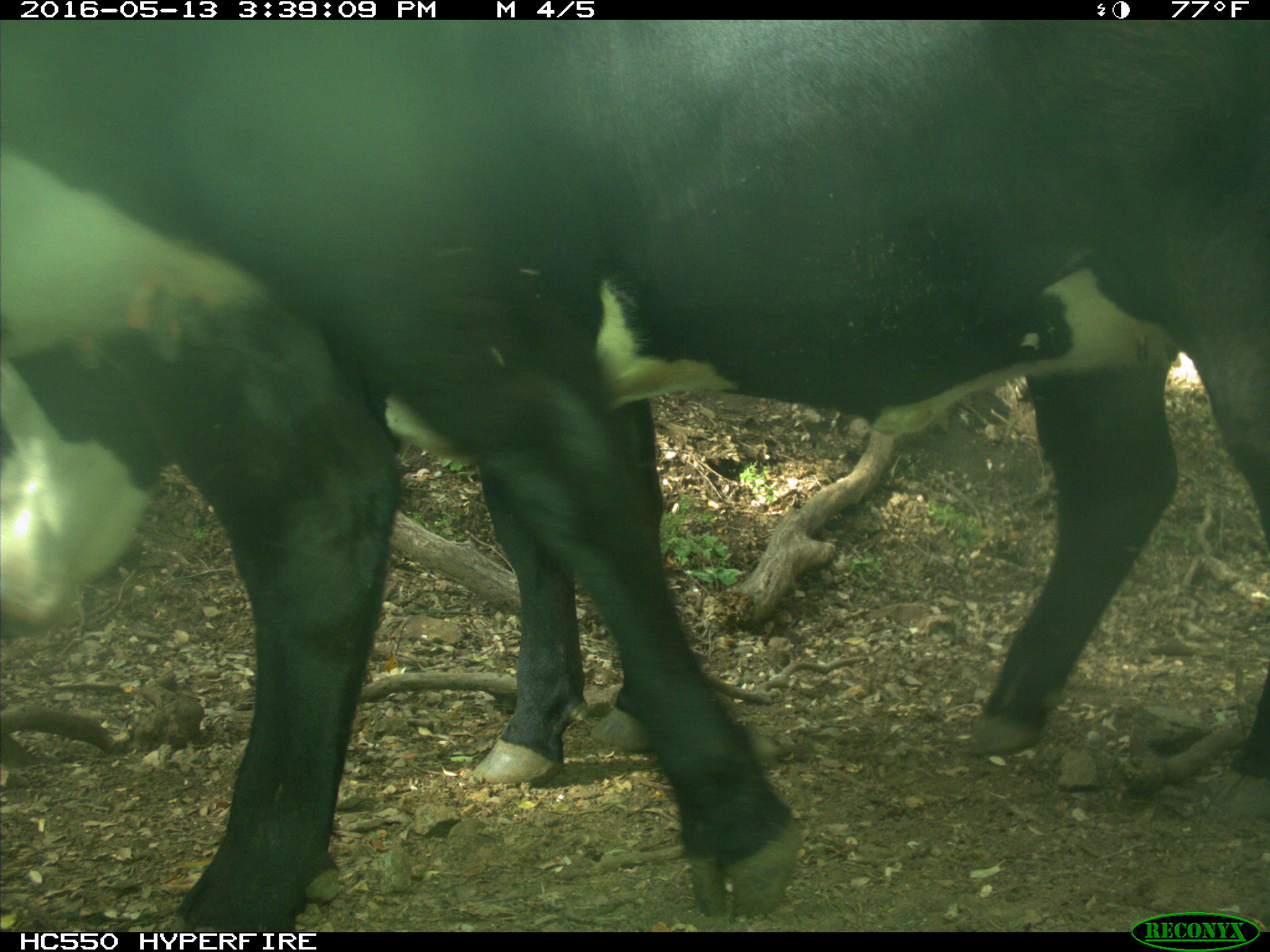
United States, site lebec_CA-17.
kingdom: Animalia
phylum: Chordata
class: Mammalia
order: Artiodactyla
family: Bovidae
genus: Bos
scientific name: Bos taurus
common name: domestic cow